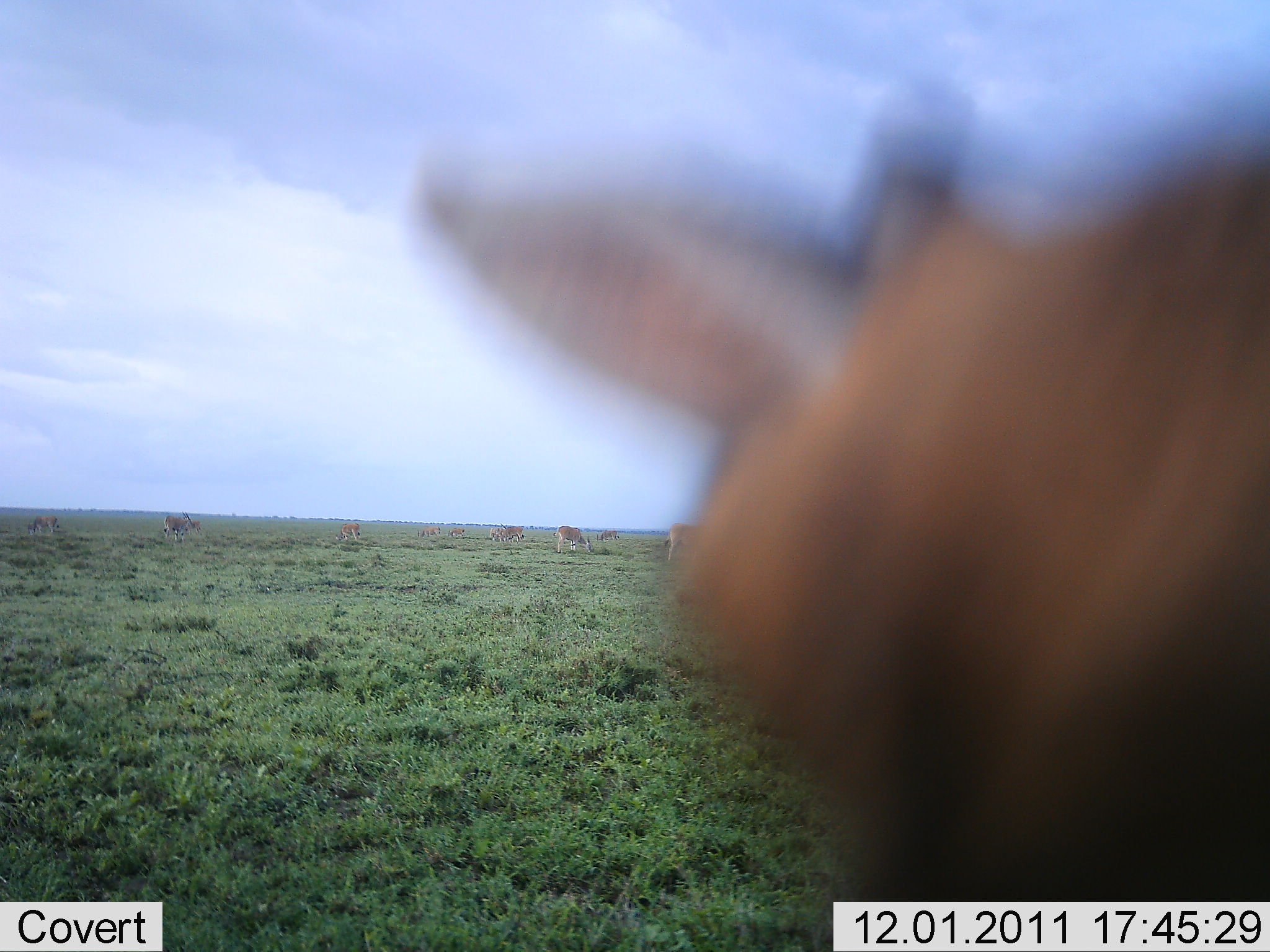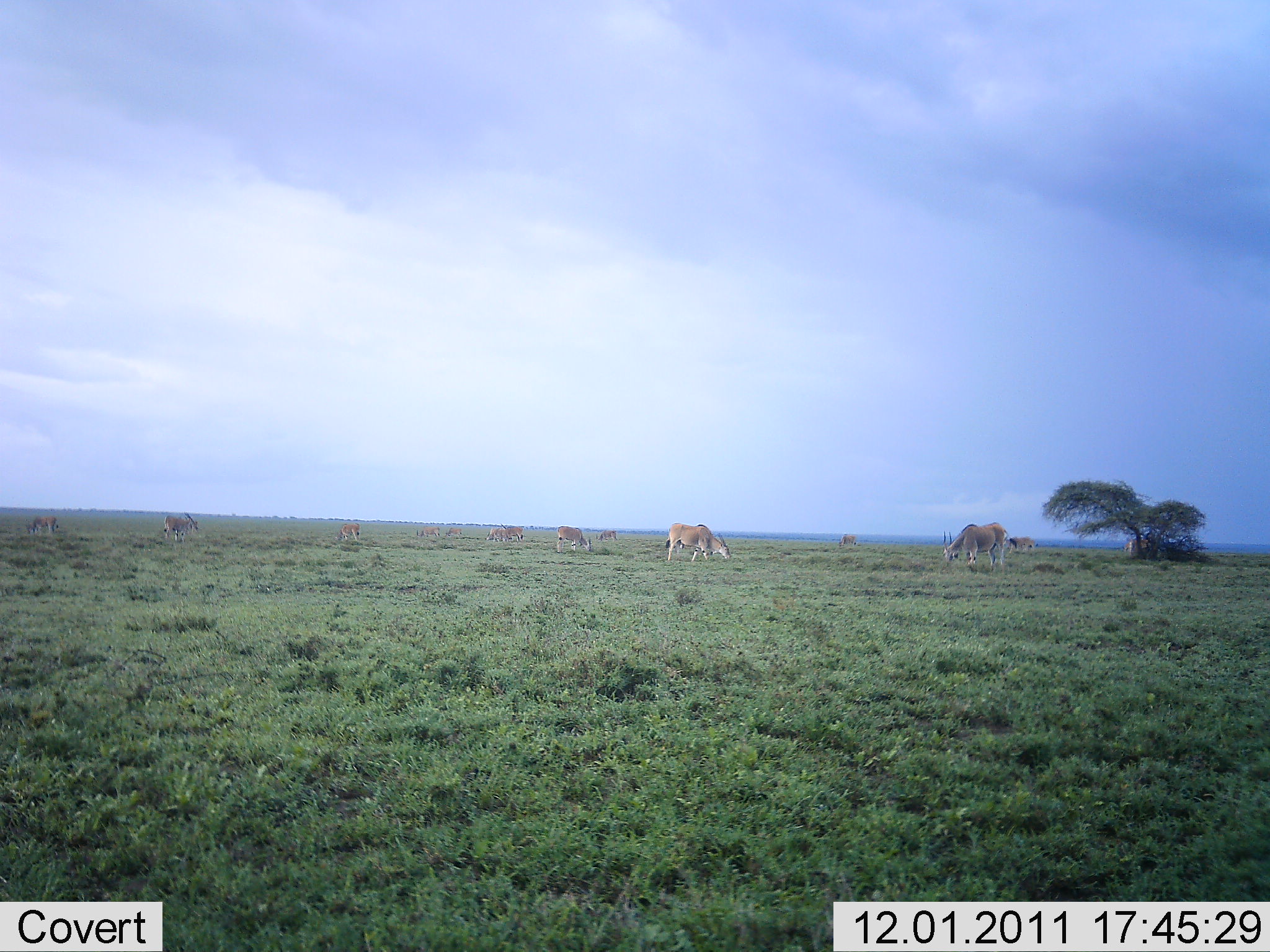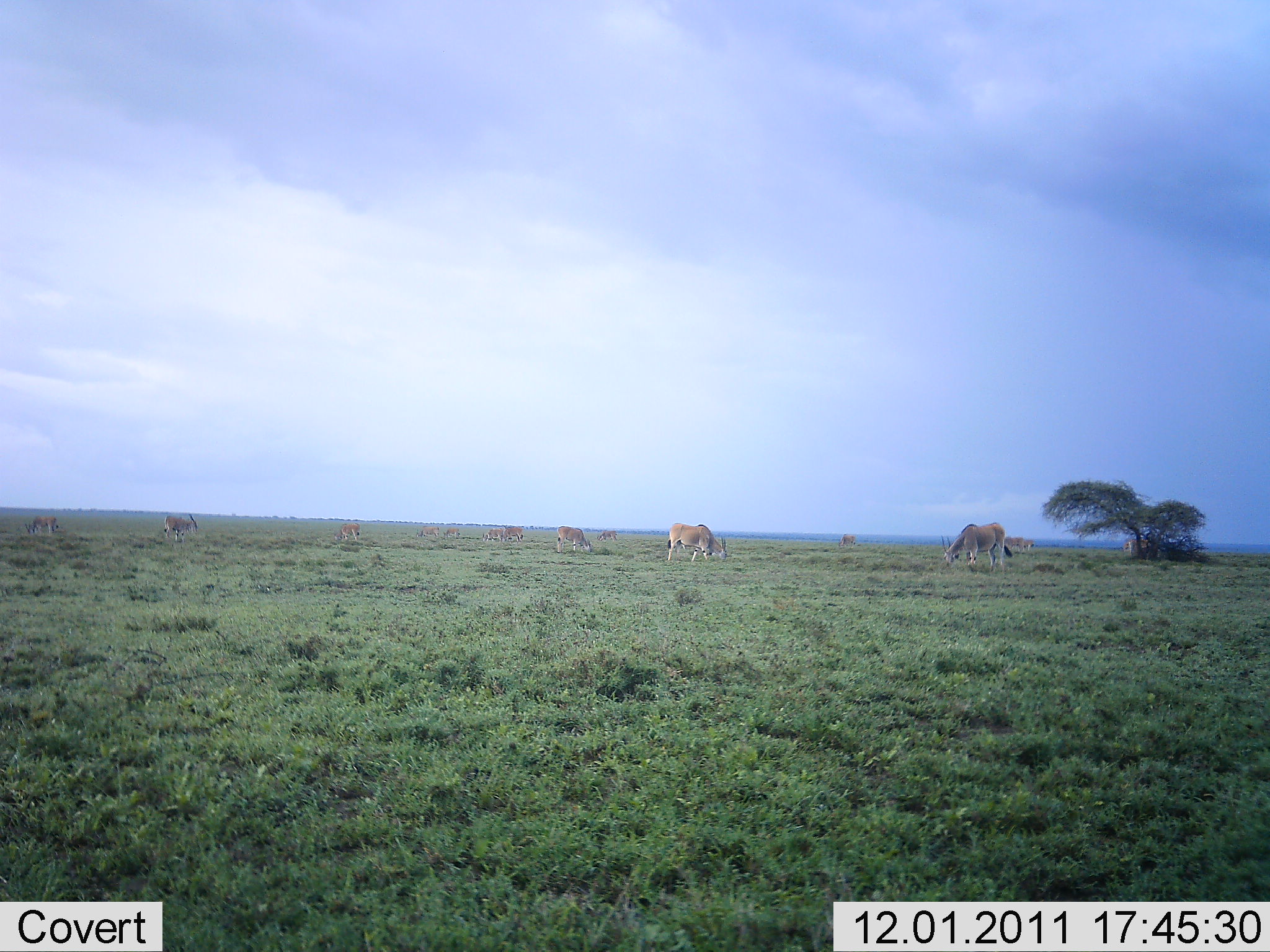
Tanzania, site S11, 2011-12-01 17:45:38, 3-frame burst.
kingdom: Animalia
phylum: Chordata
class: Mammalia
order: Artiodactyla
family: Bovidae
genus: Tragelaphus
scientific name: Tragelaphus oryx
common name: eland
Eland (Tragelaphus oryx), count 11-50. Behavior (volunteer vote fractions): standing 15%, resting 0%, moving 23%, interacting 0%. Young present (vote fraction): 0%. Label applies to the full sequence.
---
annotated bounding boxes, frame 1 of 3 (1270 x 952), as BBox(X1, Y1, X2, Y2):
animal: BBox(407, 76, 1269, 952); BBox(664, 522, 702, 565); BBox(163, 511, 193, 542); BBox(28, 516, 59, 536); BBox(335, 524, 361, 542); BBox(498, 527, 524, 543); BBox(183, 516, 202, 536); BBox(417, 526, 441, 538)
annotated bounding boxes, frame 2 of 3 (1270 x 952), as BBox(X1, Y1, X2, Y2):
animal: BBox(942, 522, 1010, 572); BBox(665, 523, 732, 563); BBox(556, 526, 591, 555); BBox(162, 512, 195, 542); BBox(25, 515, 59, 536); BBox(176, 512, 200, 540); BBox(1008, 536, 1036, 555); BBox(499, 523, 525, 543); BBox(337, 523, 361, 544); BBox(415, 526, 442, 541); BBox(443, 528, 463, 540)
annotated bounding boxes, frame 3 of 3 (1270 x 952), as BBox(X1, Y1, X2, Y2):
animal: BBox(940, 522, 1012, 572); BBox(666, 523, 728, 565); BBox(557, 523, 593, 555); BBox(164, 513, 198, 542); BBox(24, 515, 59, 536); BBox(1121, 539, 1151, 558); BBox(334, 523, 361, 543); BBox(1000, 536, 1025, 552); BBox(502, 525, 524, 542); BBox(1017, 537, 1035, 552); BBox(442, 528, 461, 539)